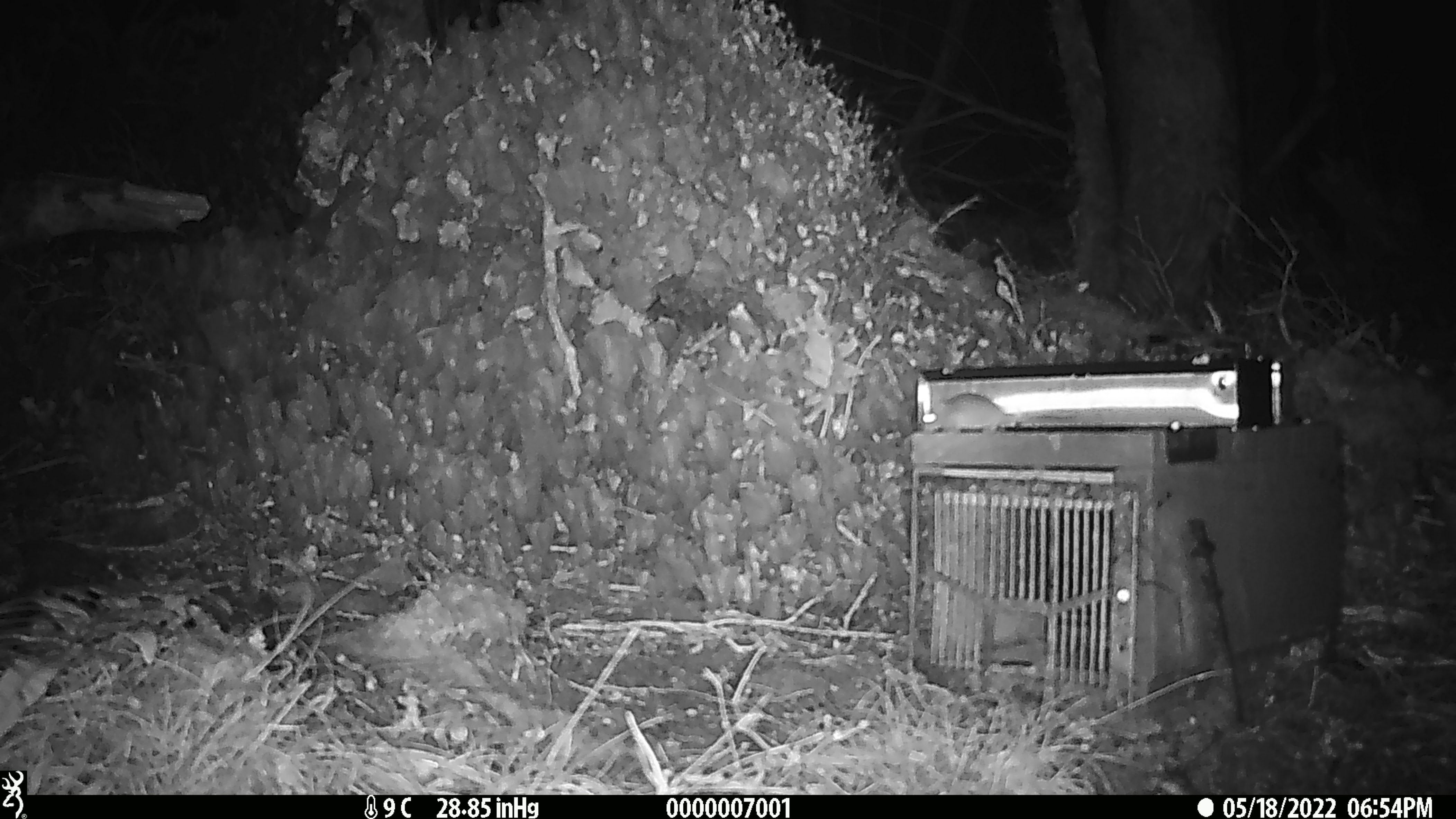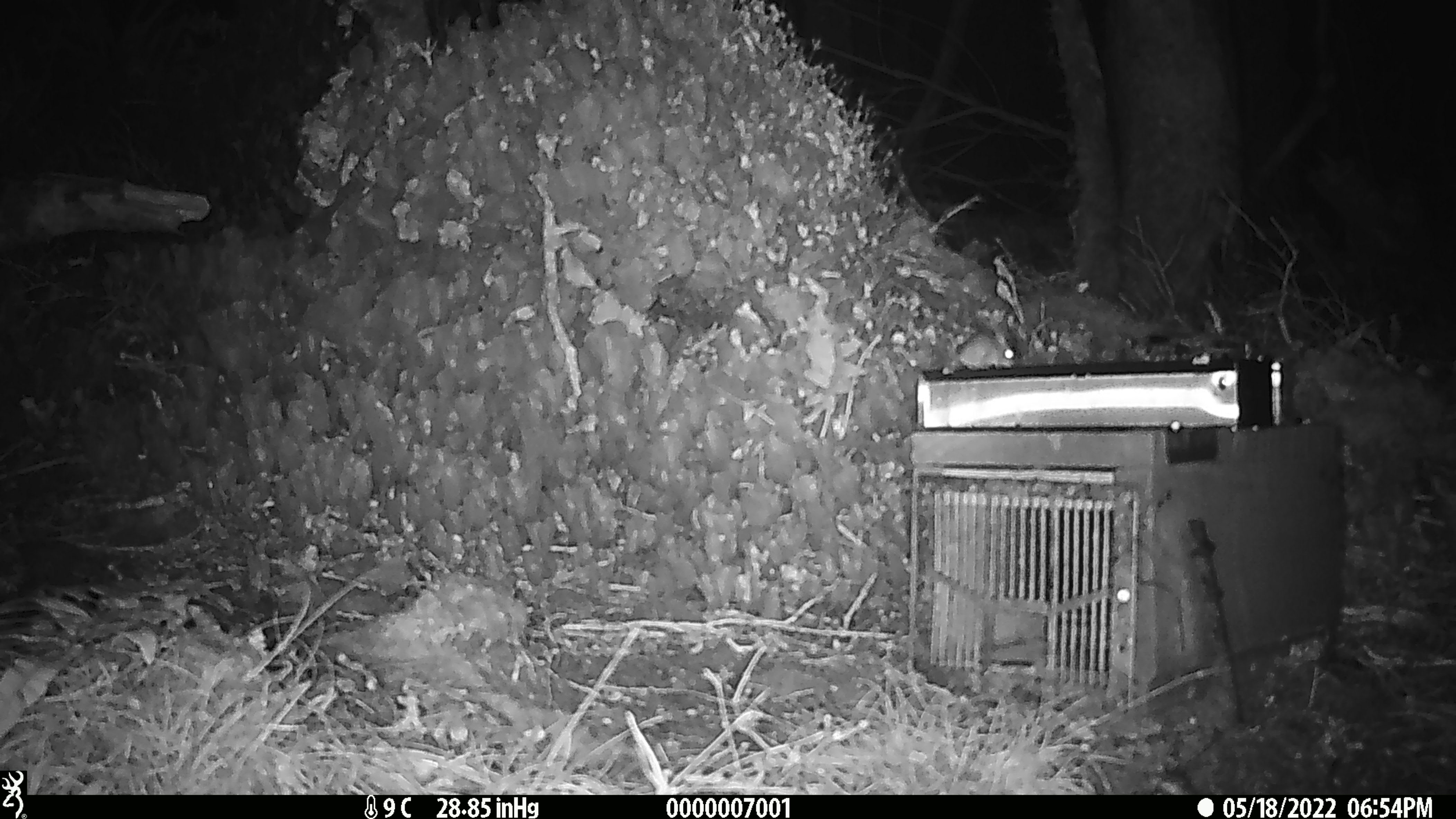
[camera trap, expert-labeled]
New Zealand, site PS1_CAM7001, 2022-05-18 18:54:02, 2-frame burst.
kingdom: Animalia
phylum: Chordata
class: Mammalia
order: Rodentia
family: Muridae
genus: Mus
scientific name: Mus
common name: mouse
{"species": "mouse (Mus)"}